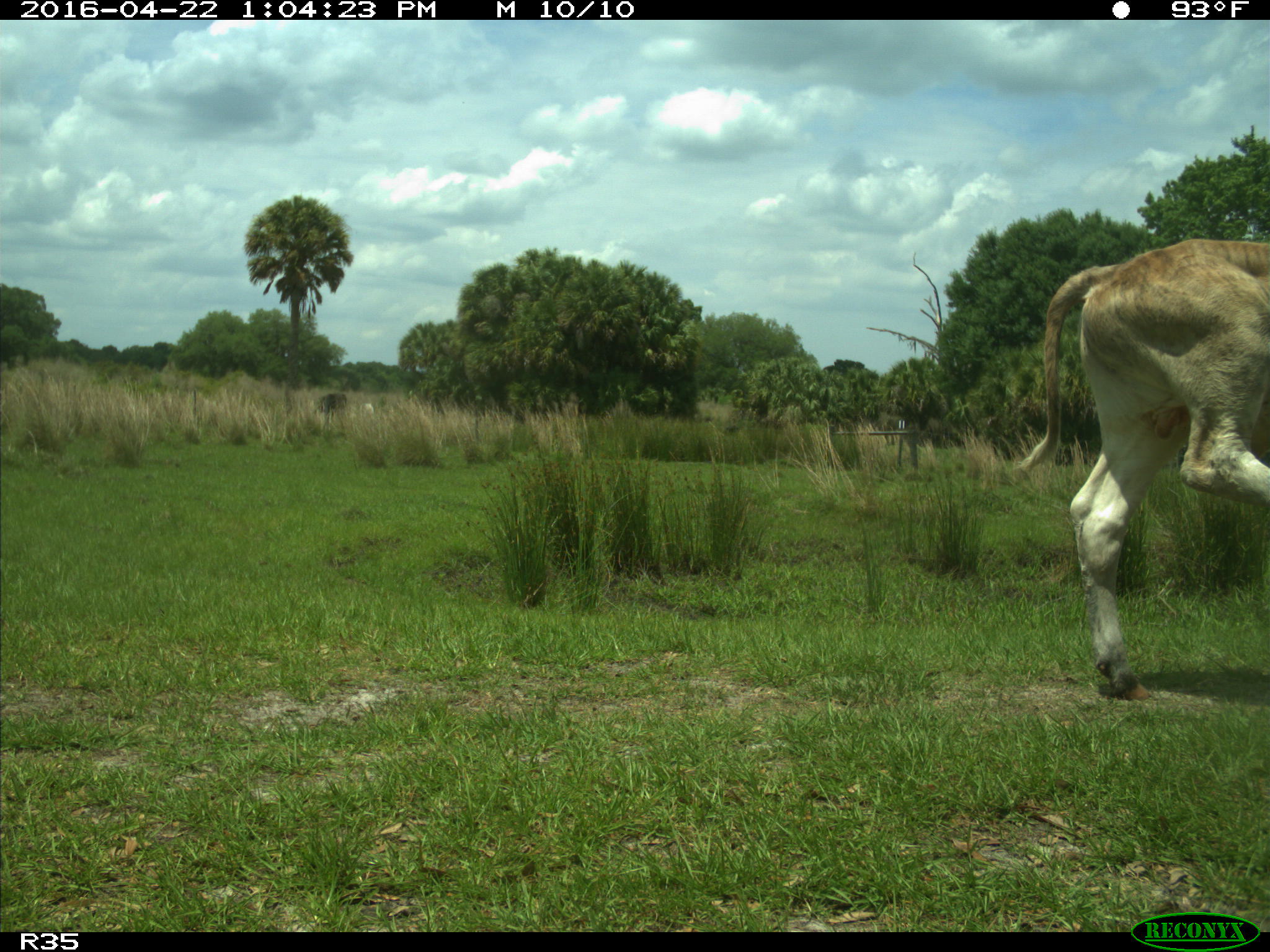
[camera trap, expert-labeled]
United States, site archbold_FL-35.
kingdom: Animalia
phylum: Chordata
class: Mammalia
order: Artiodactyla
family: Bovidae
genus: Bos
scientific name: Bos taurus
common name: domestic cow